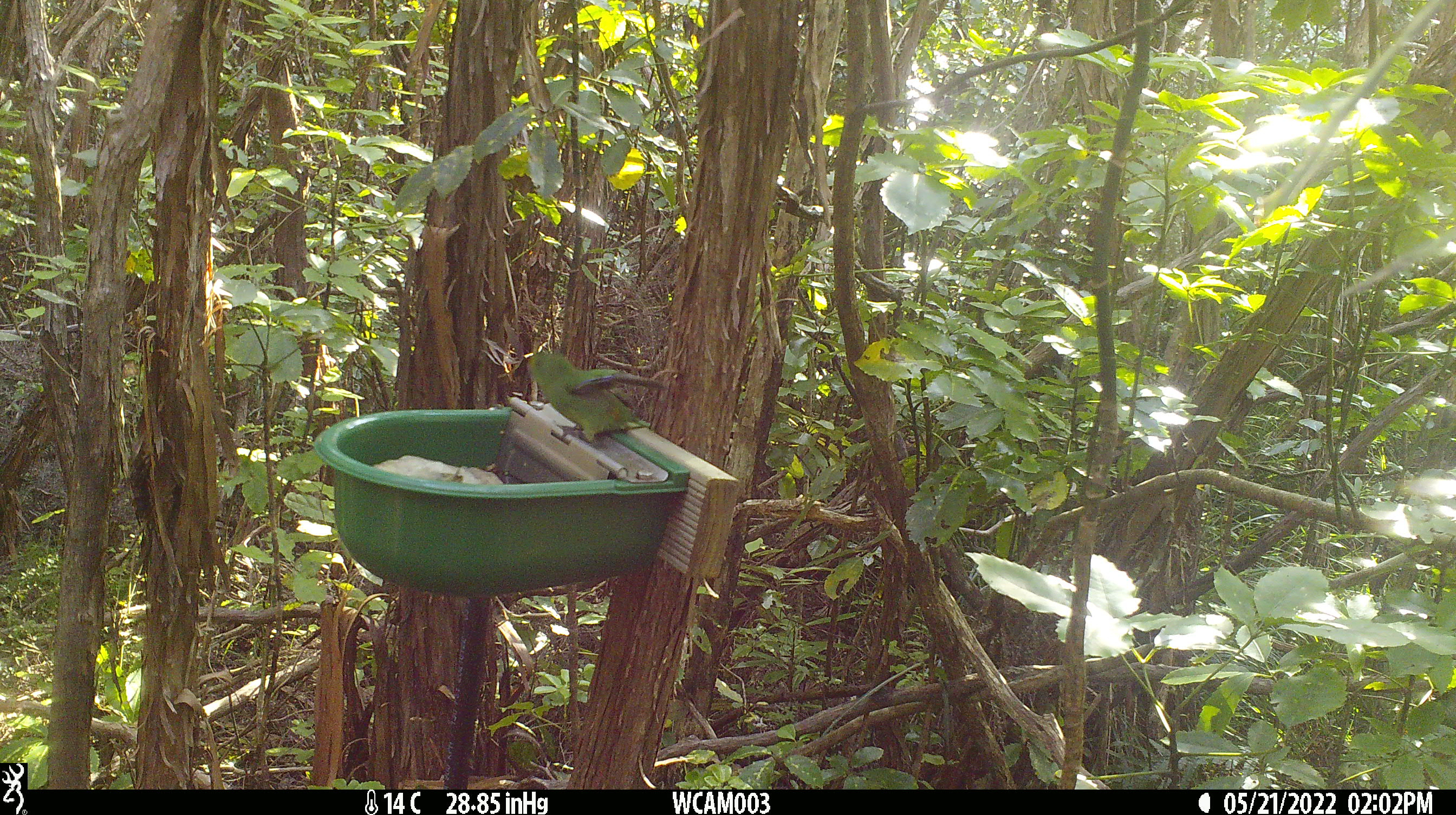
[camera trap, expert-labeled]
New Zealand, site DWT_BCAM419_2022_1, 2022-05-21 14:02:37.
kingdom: Animalia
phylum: Chordata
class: Aves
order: Psittaciformes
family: Psittaculidae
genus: Cyanoramphus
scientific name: Cyanoramphus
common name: parakeet